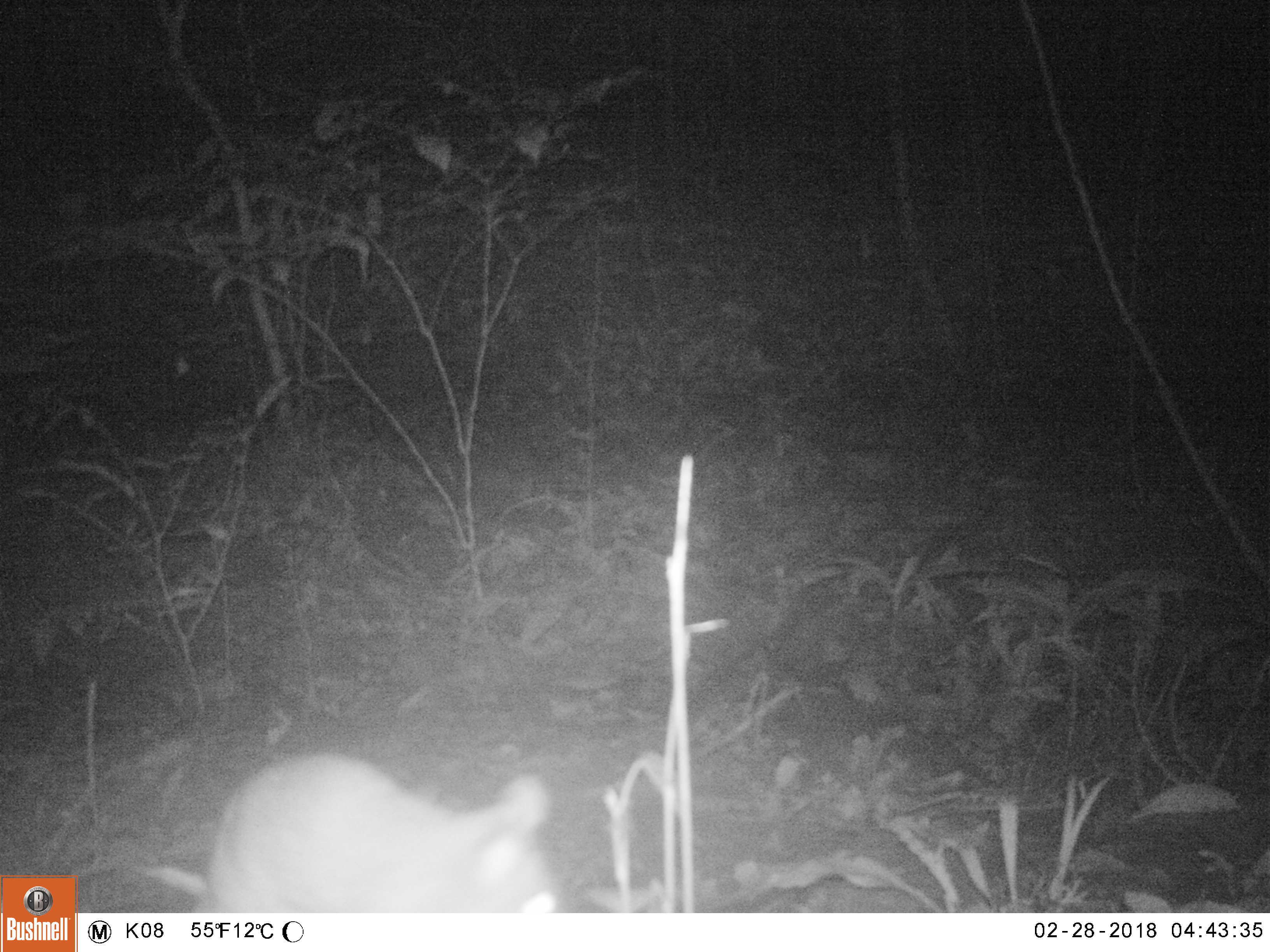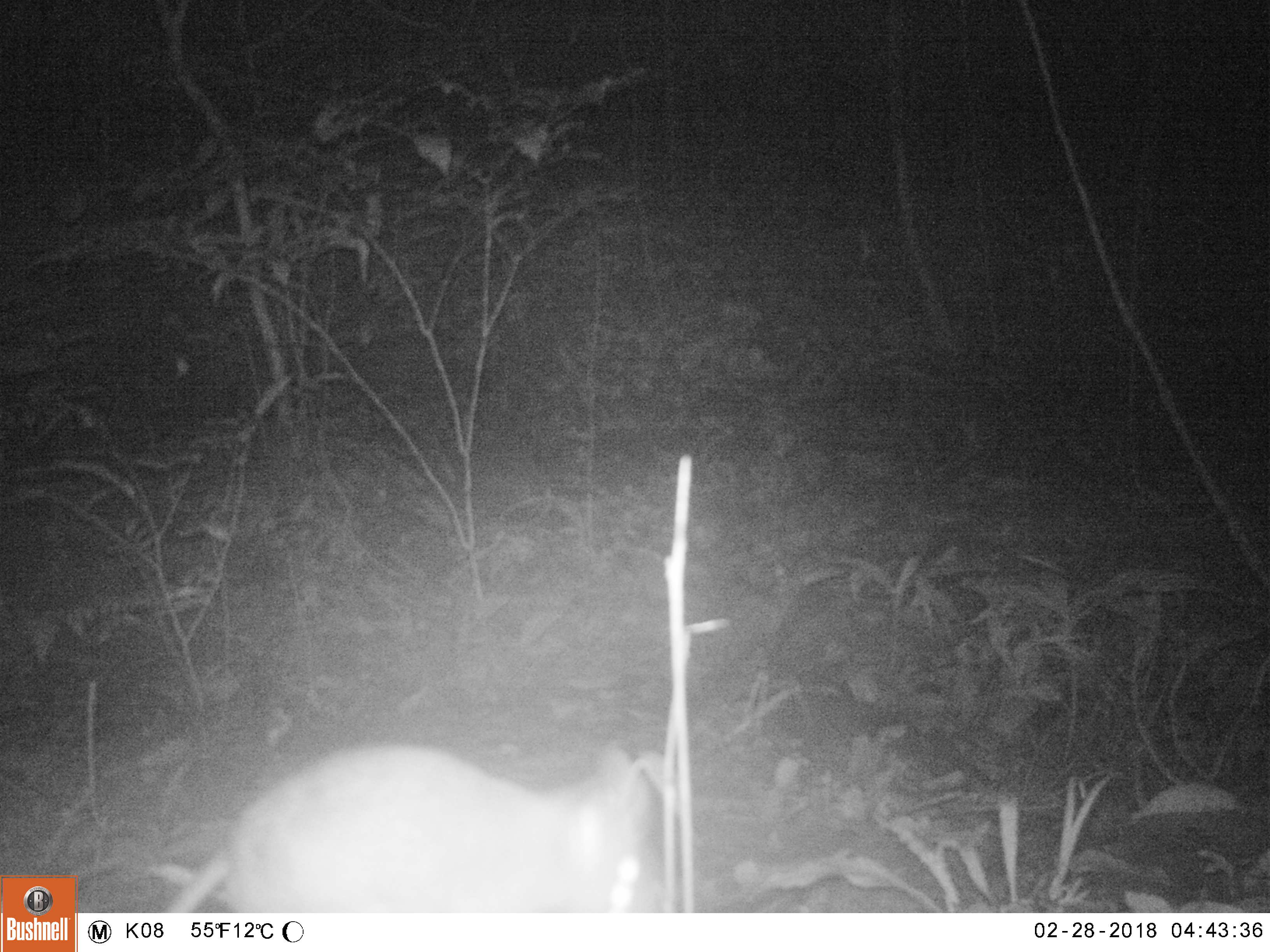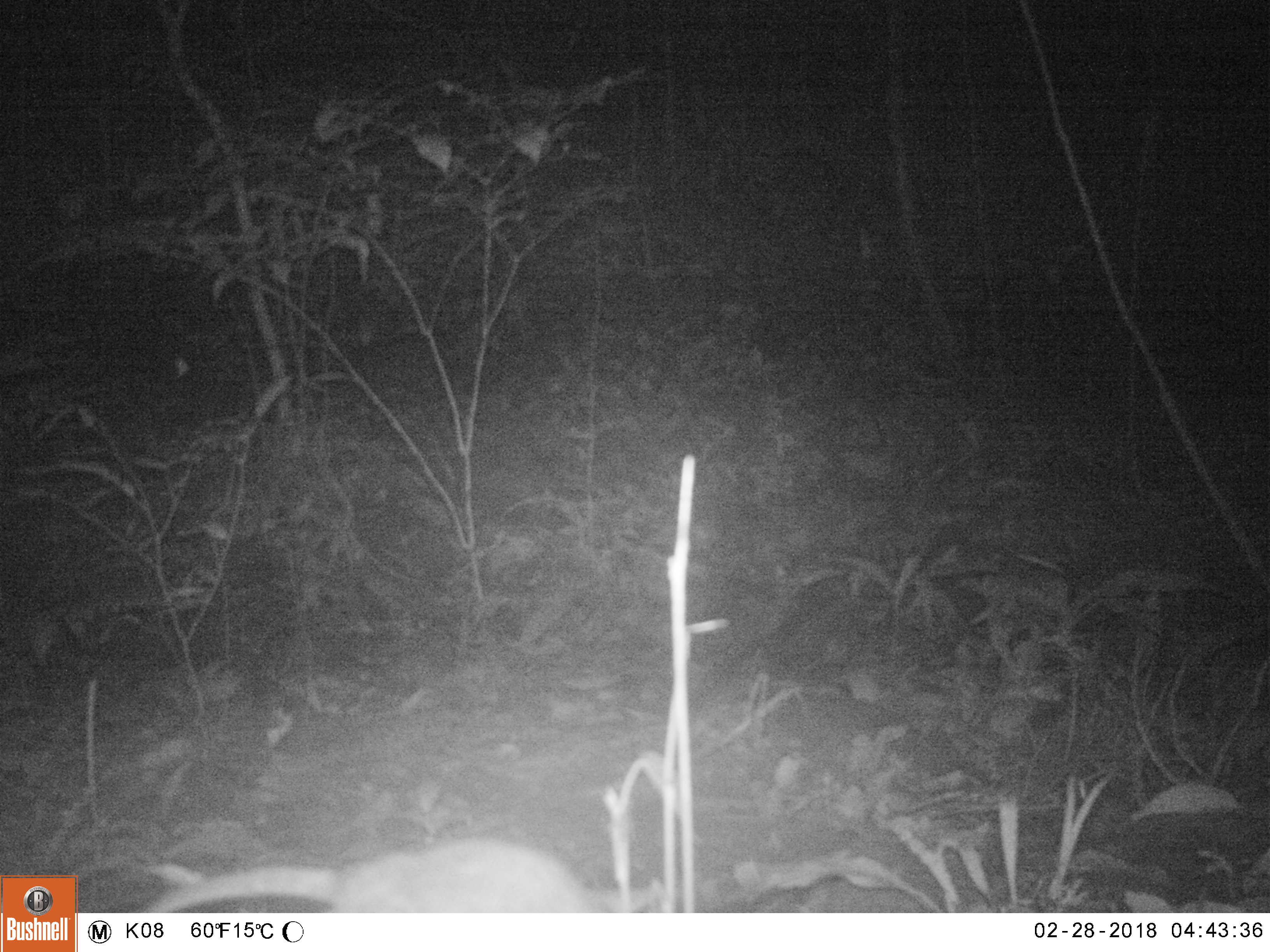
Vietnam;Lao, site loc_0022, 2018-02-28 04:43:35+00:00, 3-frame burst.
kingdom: Animalia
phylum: Chordata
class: Mammalia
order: Rodentia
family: Muridae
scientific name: Muridae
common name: old-world mice and rats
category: unidentified murid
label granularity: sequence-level